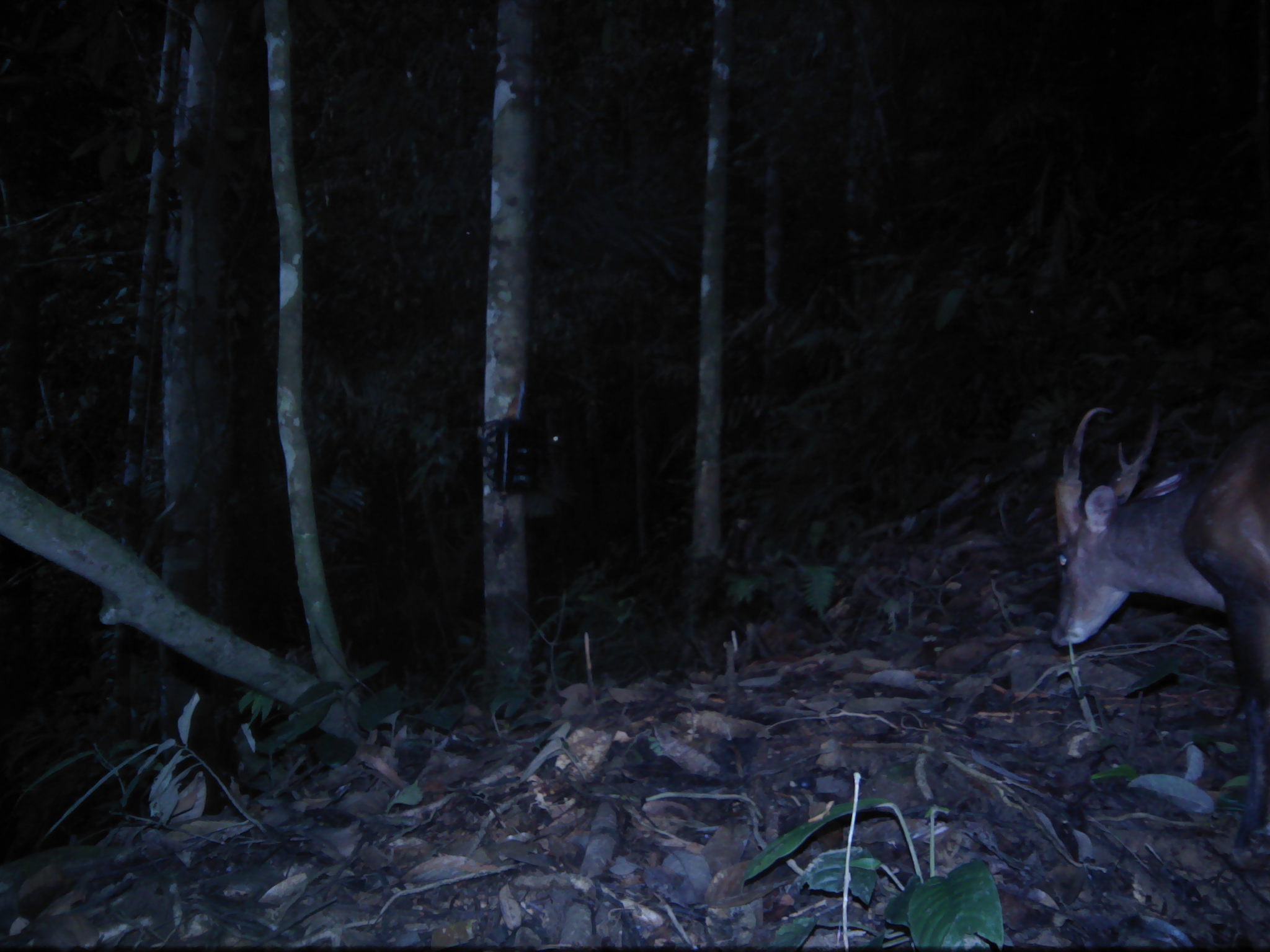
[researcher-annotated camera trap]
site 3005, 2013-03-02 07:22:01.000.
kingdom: Animalia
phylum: Chordata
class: Mammalia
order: Artiodactyla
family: Cervidae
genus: Muntiacus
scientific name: Muntiacus muntjak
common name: southern red muntjac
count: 1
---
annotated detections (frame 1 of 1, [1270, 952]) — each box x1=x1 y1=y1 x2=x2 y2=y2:
muntiacus muntjak: x1=1045 y1=392 x2=1270 y2=855